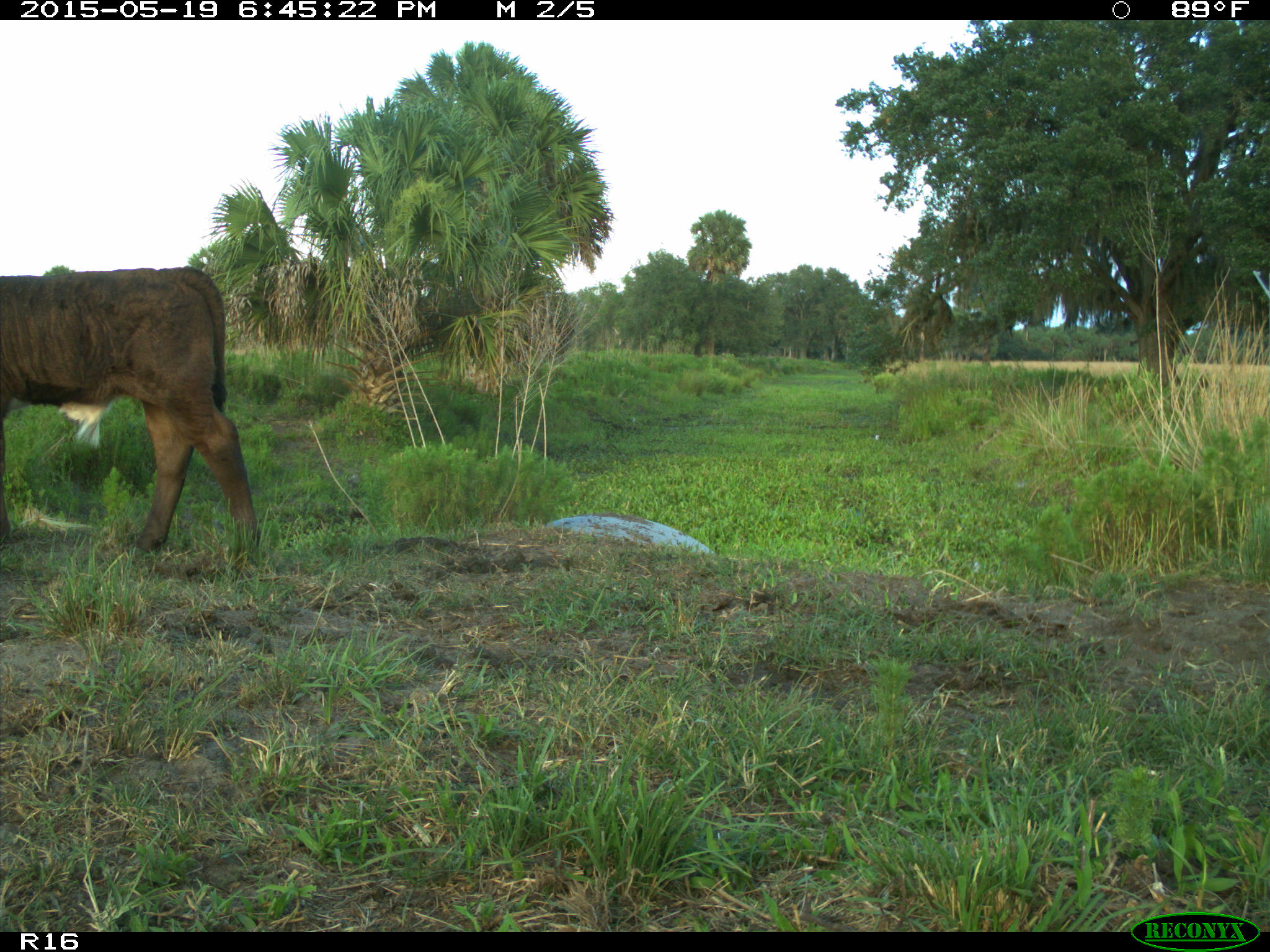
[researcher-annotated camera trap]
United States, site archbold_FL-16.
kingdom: Animalia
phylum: Chordata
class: Mammalia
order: Artiodactyla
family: Bovidae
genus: Bos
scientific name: Bos taurus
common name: domestic cow